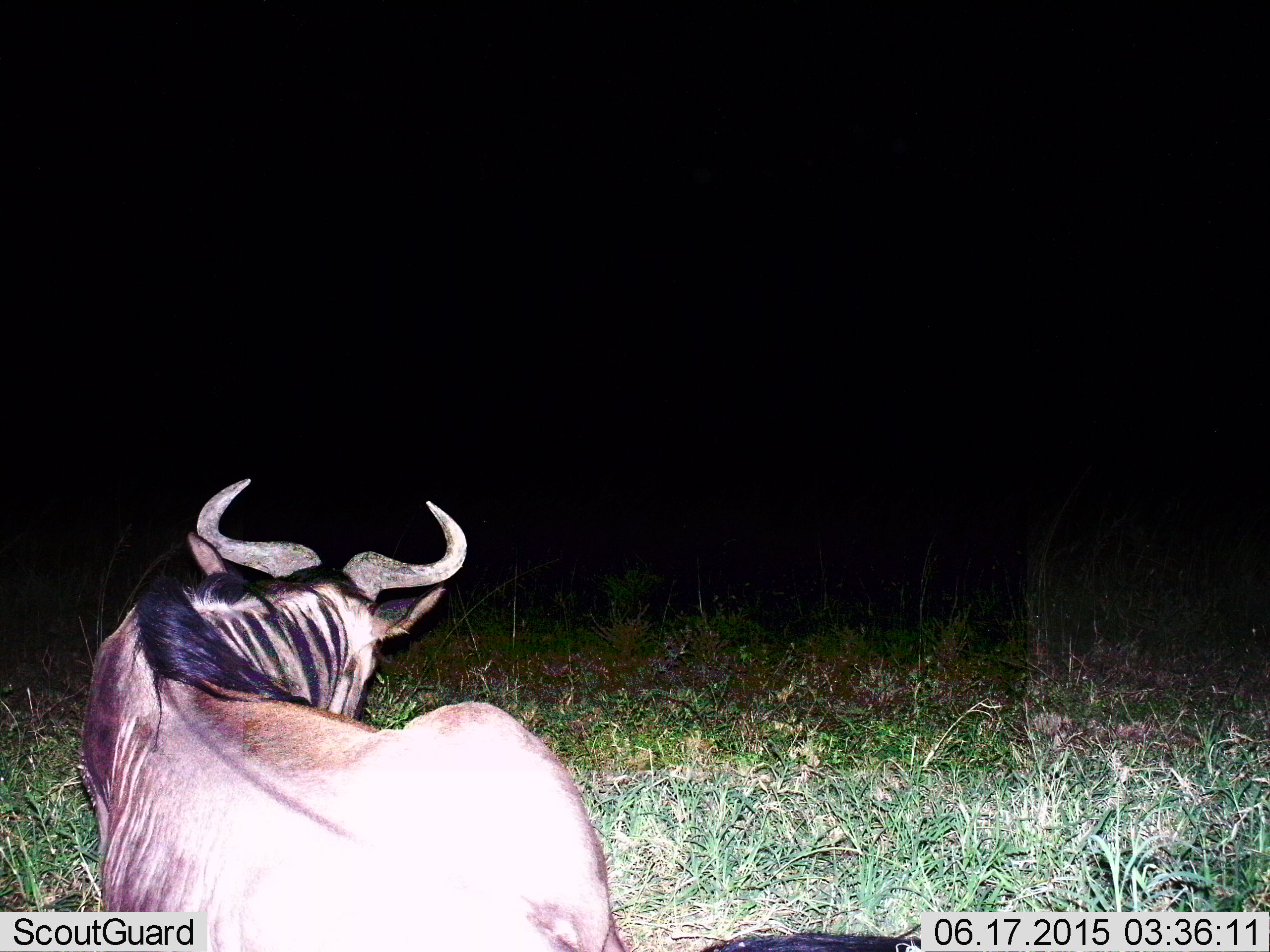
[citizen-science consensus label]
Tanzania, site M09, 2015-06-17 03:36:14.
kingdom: Animalia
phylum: Chordata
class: Mammalia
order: Artiodactyla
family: Bovidae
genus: Connochaetes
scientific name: Connochaetes taurinus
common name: blue wildebeest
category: wildebeest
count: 1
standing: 20%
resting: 70%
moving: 10%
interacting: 0%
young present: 0%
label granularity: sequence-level